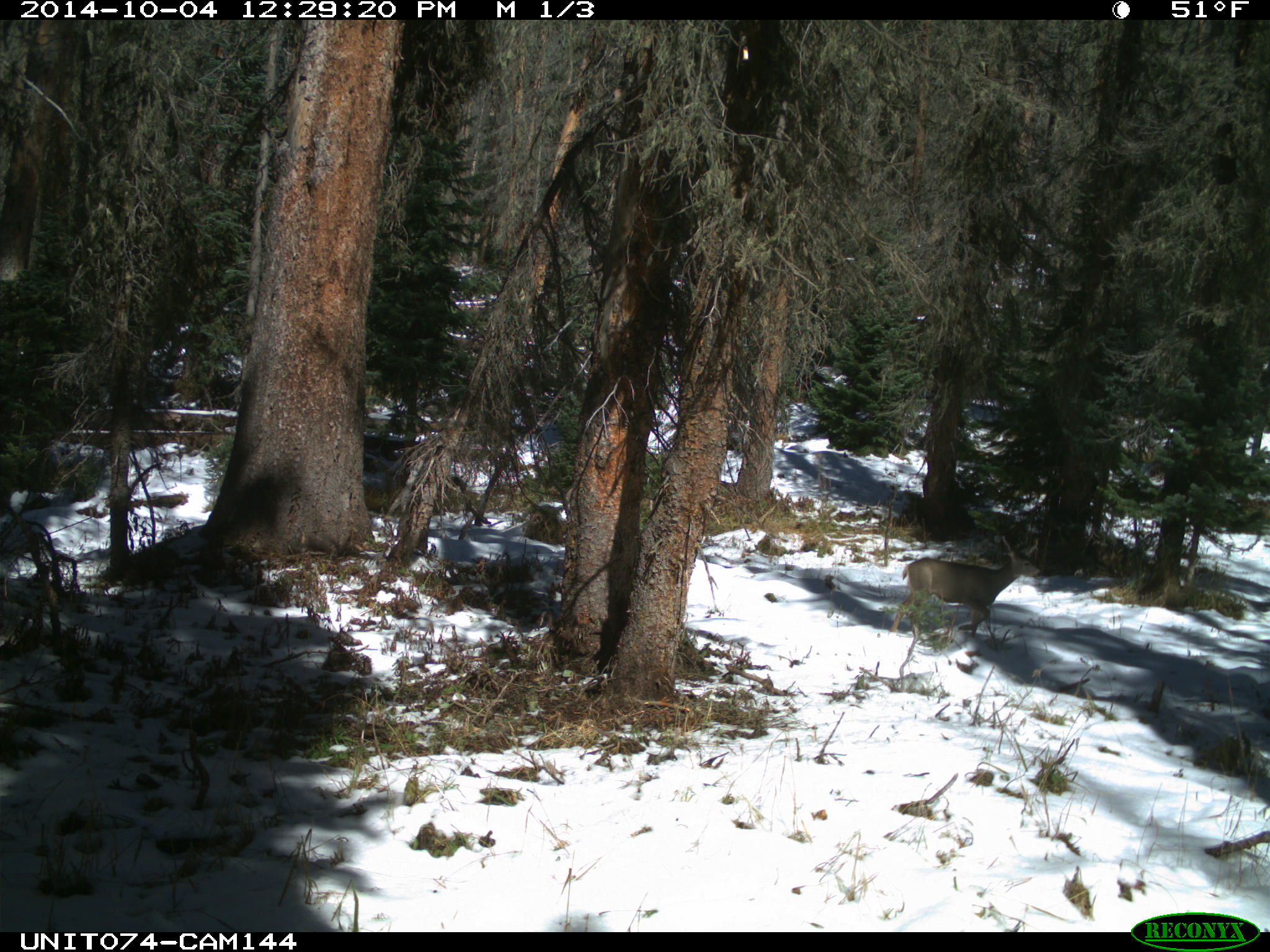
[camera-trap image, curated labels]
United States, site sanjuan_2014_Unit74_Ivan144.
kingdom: Animalia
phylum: Chordata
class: Mammalia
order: Artiodactyla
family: Cervidae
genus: Odocoileus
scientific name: Odocoileus hemionus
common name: mule deer